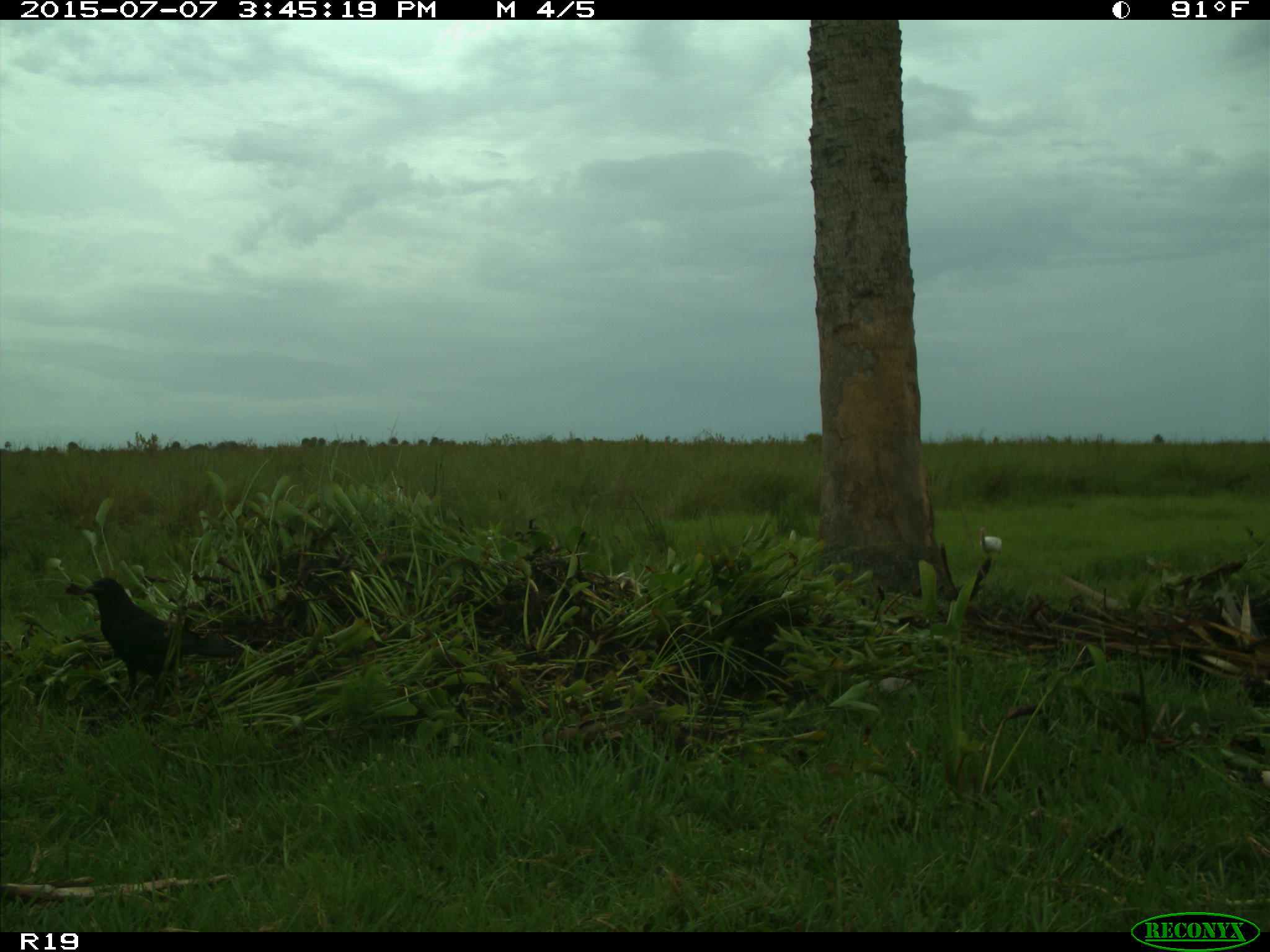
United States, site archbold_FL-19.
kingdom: Animalia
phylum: Chordata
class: Aves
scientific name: Aves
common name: birds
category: unidentified bird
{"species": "unidentified bird (birds) (Aves)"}